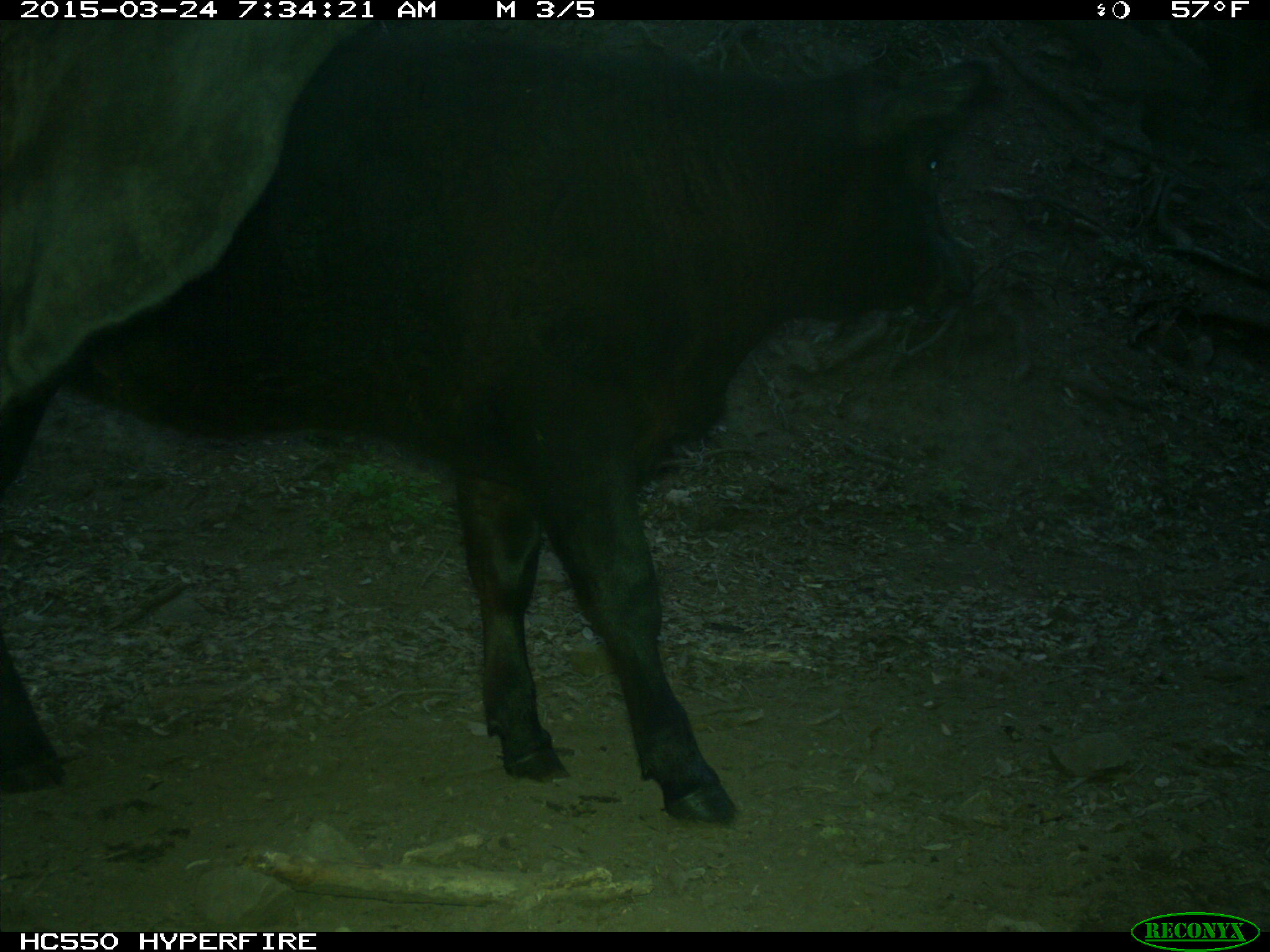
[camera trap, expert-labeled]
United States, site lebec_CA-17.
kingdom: Animalia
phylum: Chordata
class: Mammalia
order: Artiodactyla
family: Bovidae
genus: Bos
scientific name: Bos taurus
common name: domestic cow